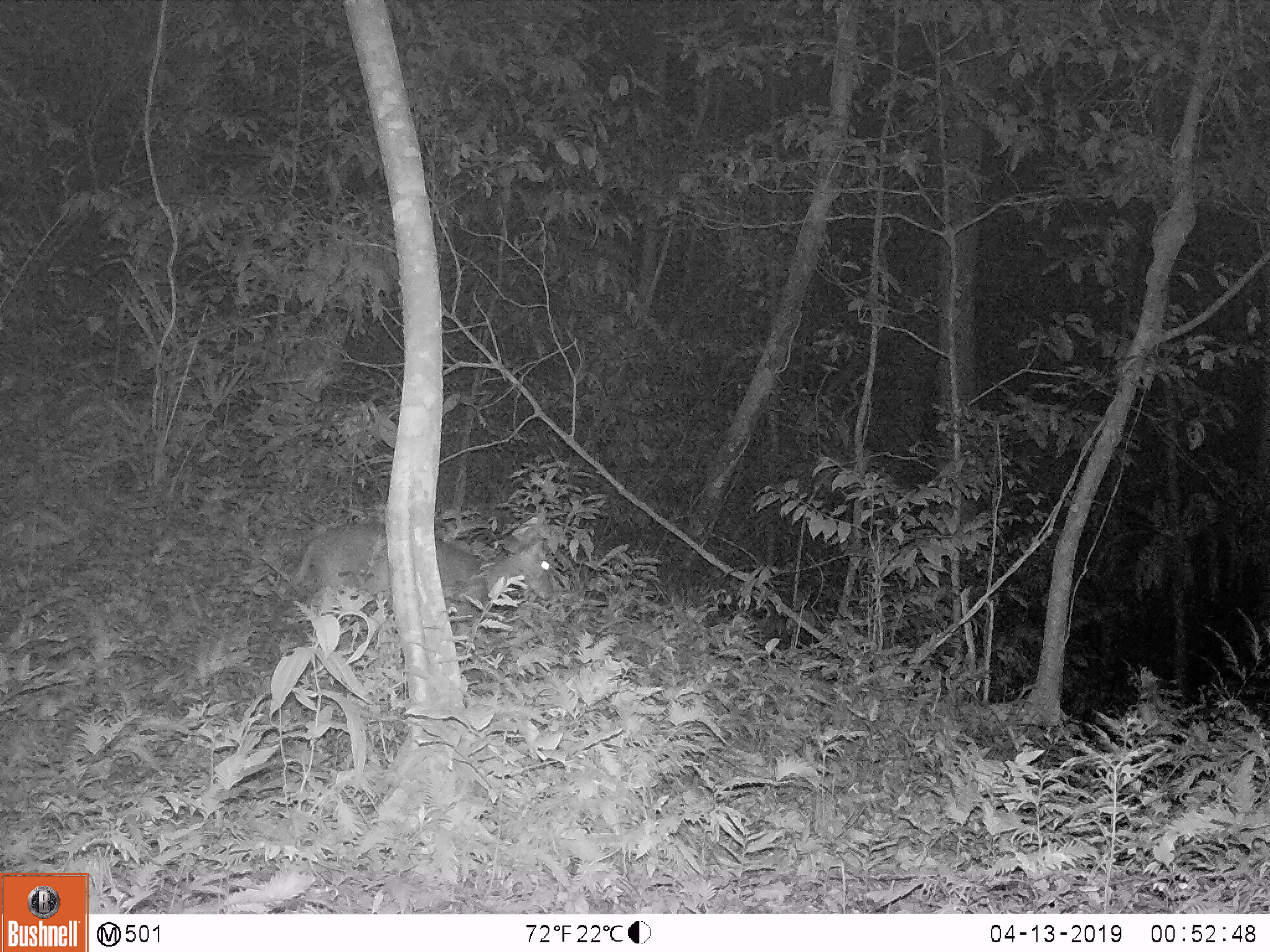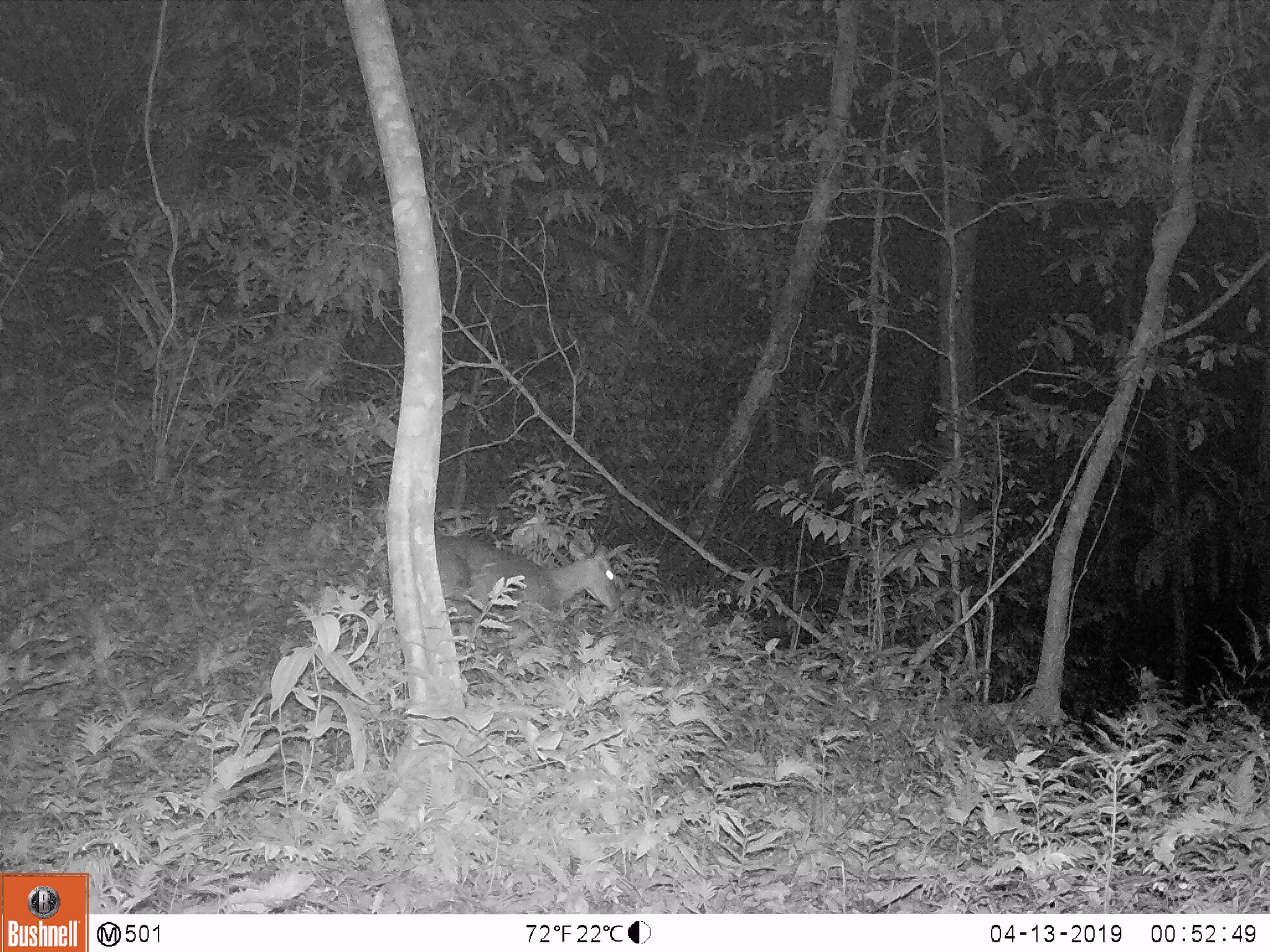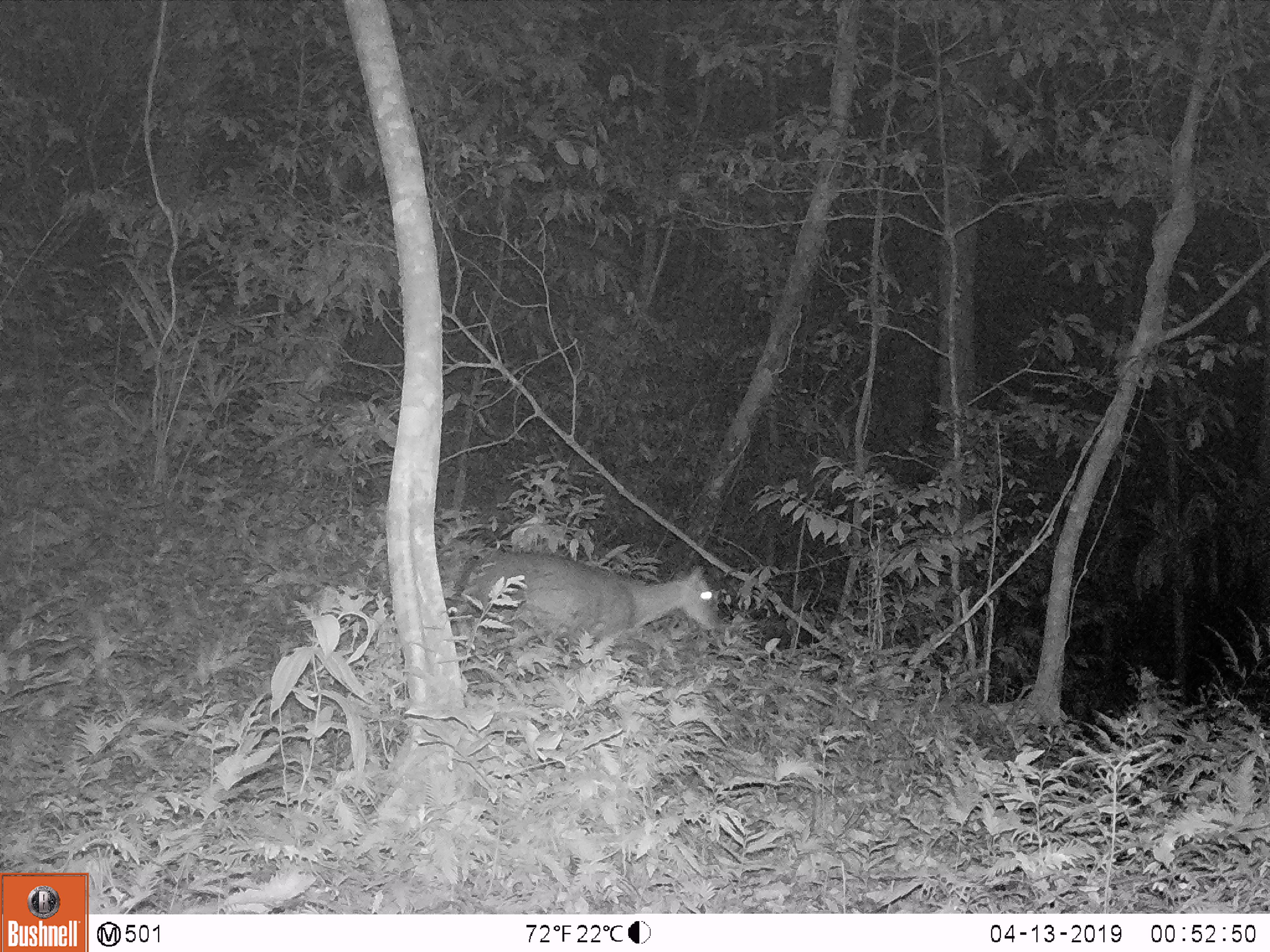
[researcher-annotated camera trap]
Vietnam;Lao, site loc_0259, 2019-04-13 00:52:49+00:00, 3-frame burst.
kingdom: Animalia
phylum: Chordata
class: Mammalia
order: Artiodactyla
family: Cervidae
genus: Muntiacus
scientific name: Muntiacus rooseveltorum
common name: roosevelt's muntjac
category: roosevelts muntjac group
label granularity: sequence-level